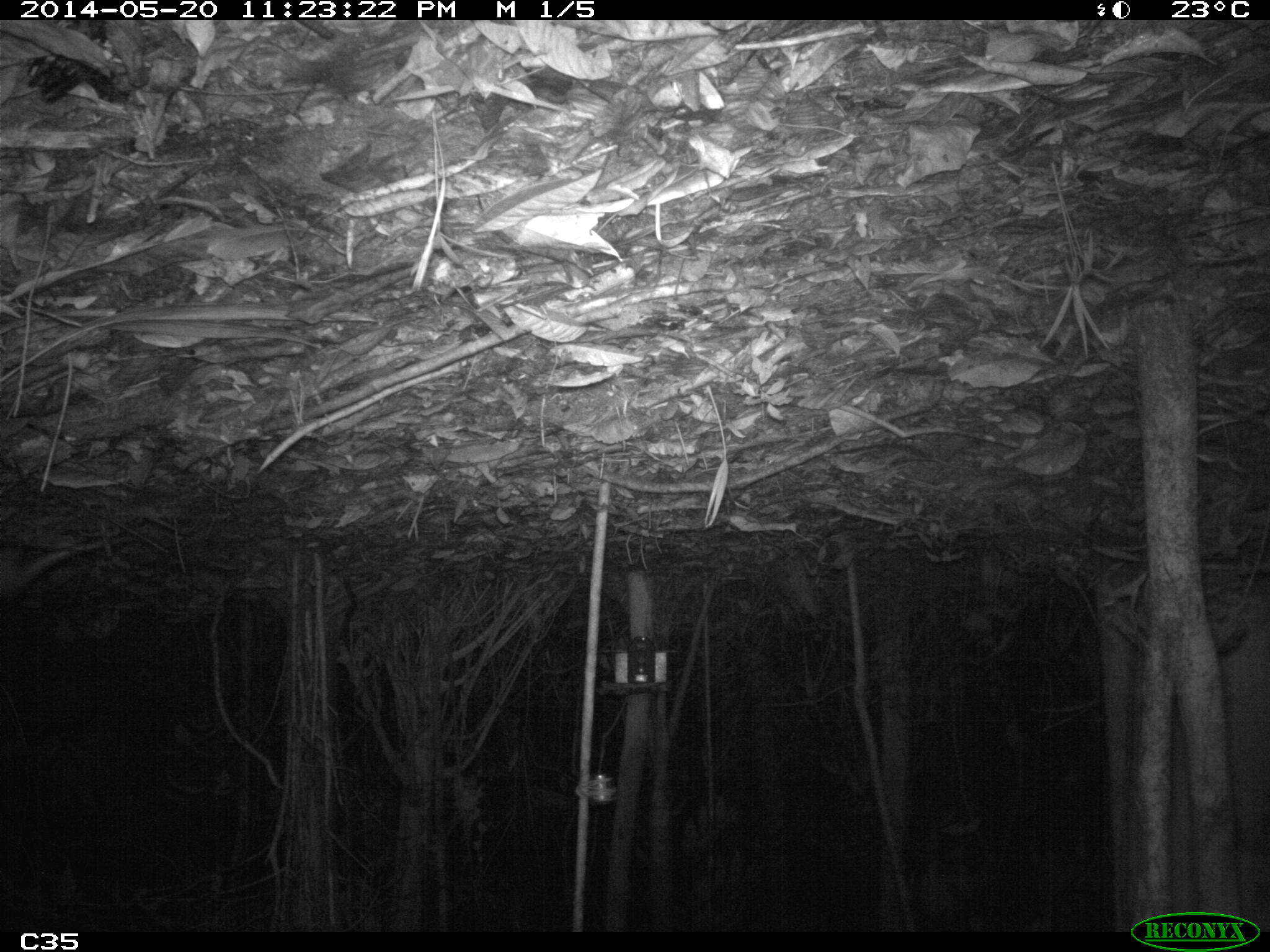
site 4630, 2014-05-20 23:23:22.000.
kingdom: Animalia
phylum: Chordata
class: Mammalia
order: Cingulata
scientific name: Cingulata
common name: armadillo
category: unknown armadillo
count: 1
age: adult